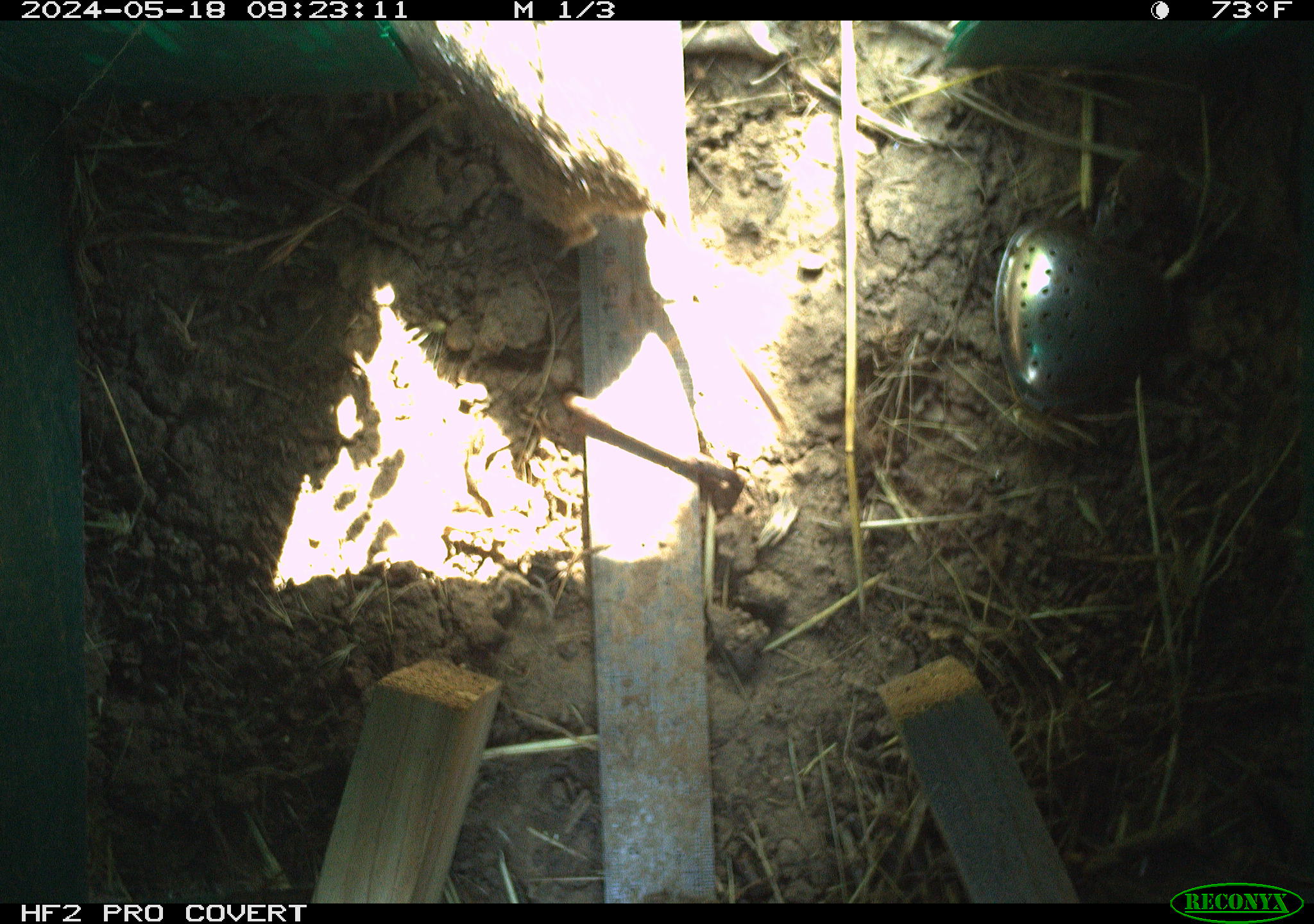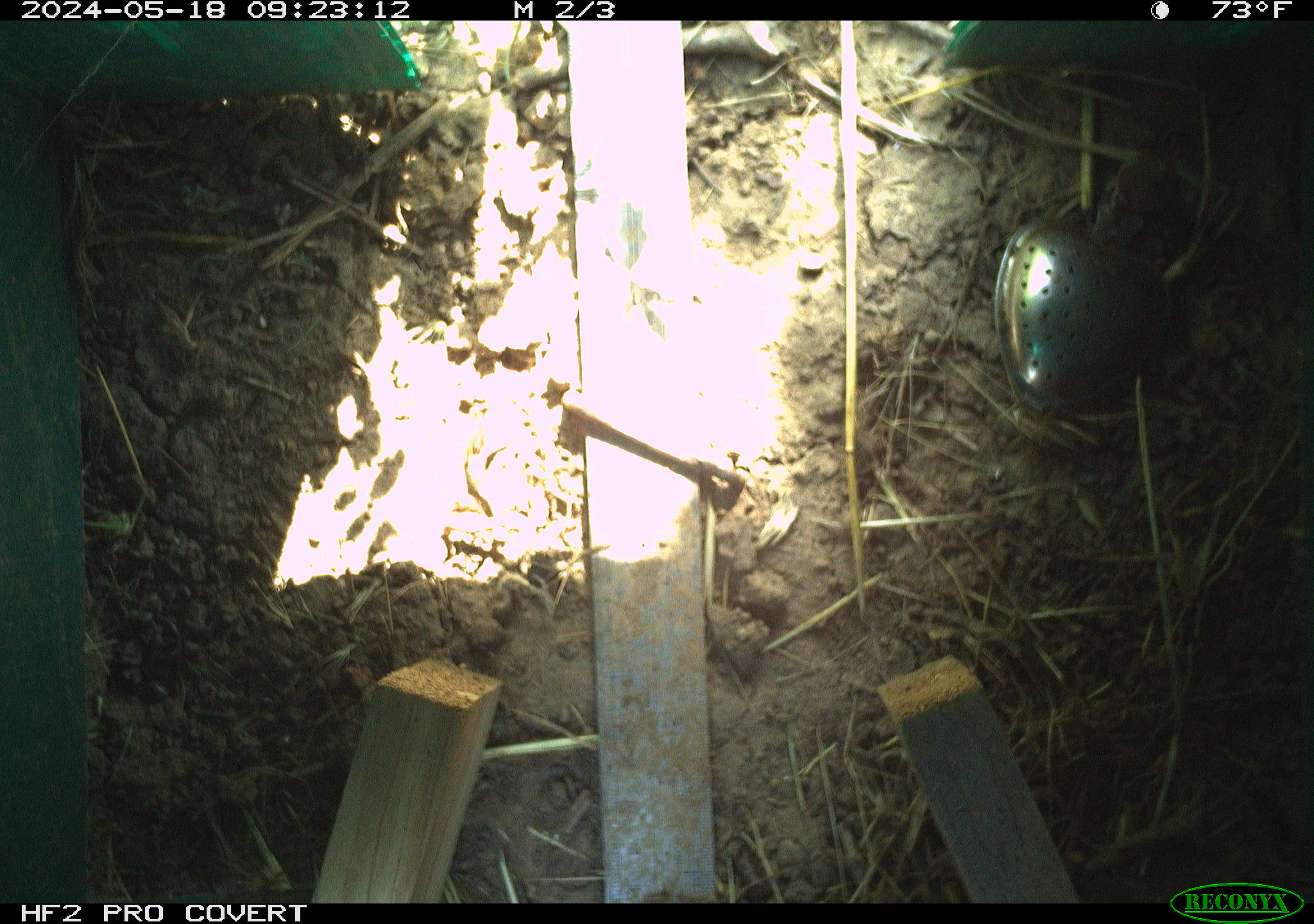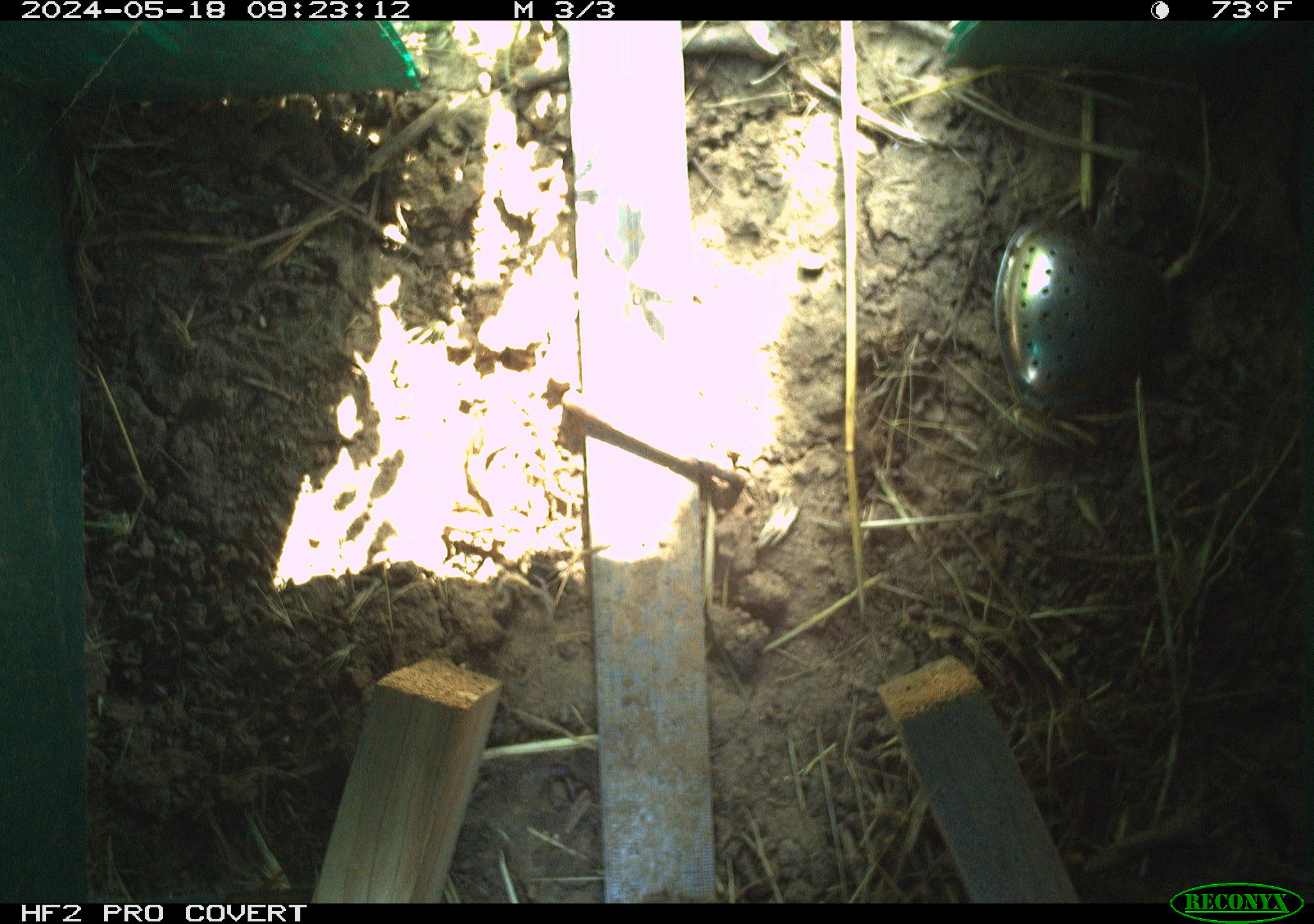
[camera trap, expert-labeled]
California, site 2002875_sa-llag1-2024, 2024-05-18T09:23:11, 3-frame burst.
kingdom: Animalia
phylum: Chordata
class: Mammalia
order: Rodentia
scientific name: Rodentia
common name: rodent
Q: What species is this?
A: Rodent (Rodentia).